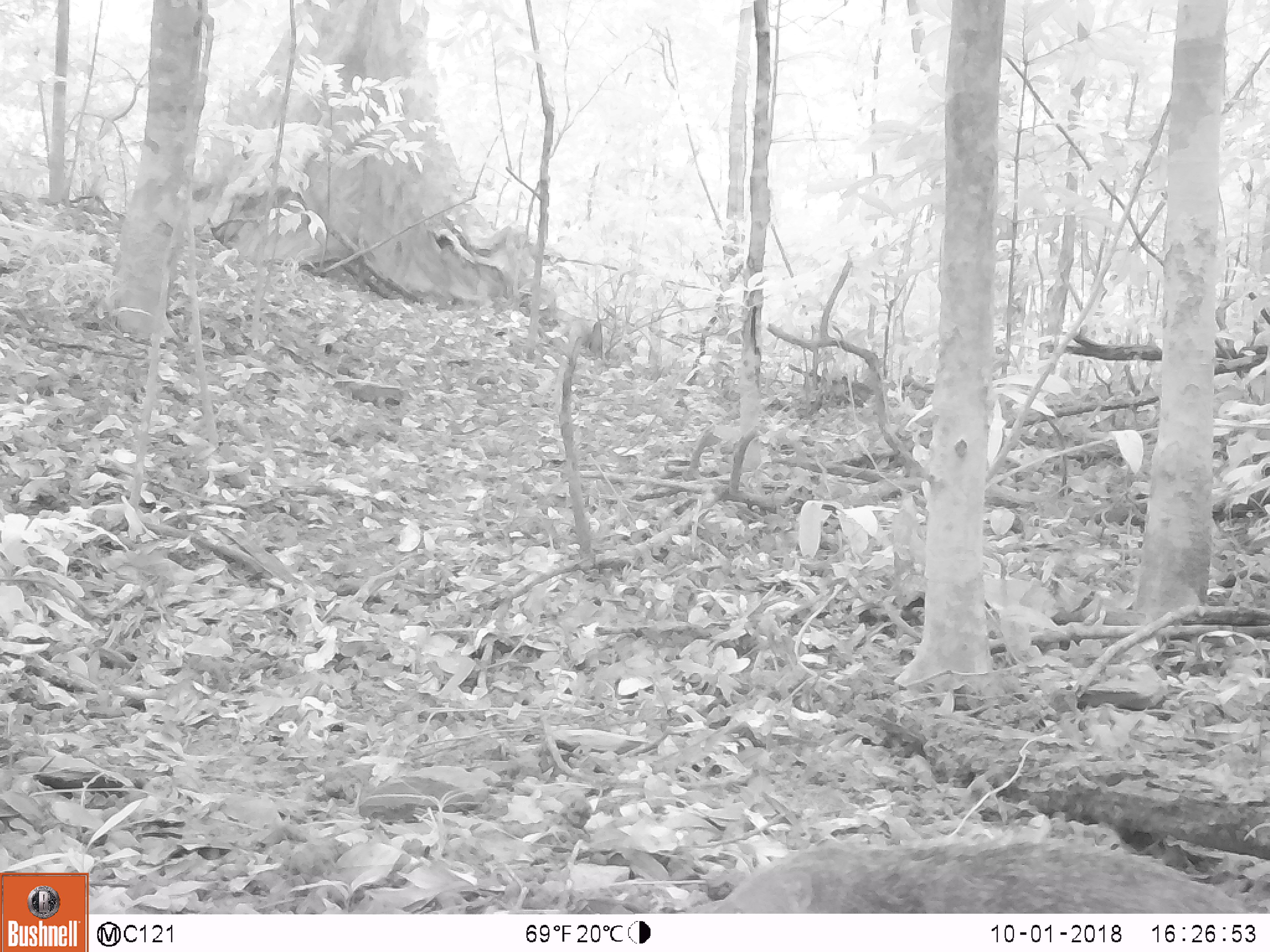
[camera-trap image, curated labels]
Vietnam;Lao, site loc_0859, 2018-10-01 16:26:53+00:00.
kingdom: Animalia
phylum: Chordata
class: Mammalia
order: Carnivora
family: Herpestidae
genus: Urva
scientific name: Urva urva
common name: crab-eating mongoose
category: crab eating mongoose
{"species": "crab eating mongoose (crab-eating mongoose) (Urva urva)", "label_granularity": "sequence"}